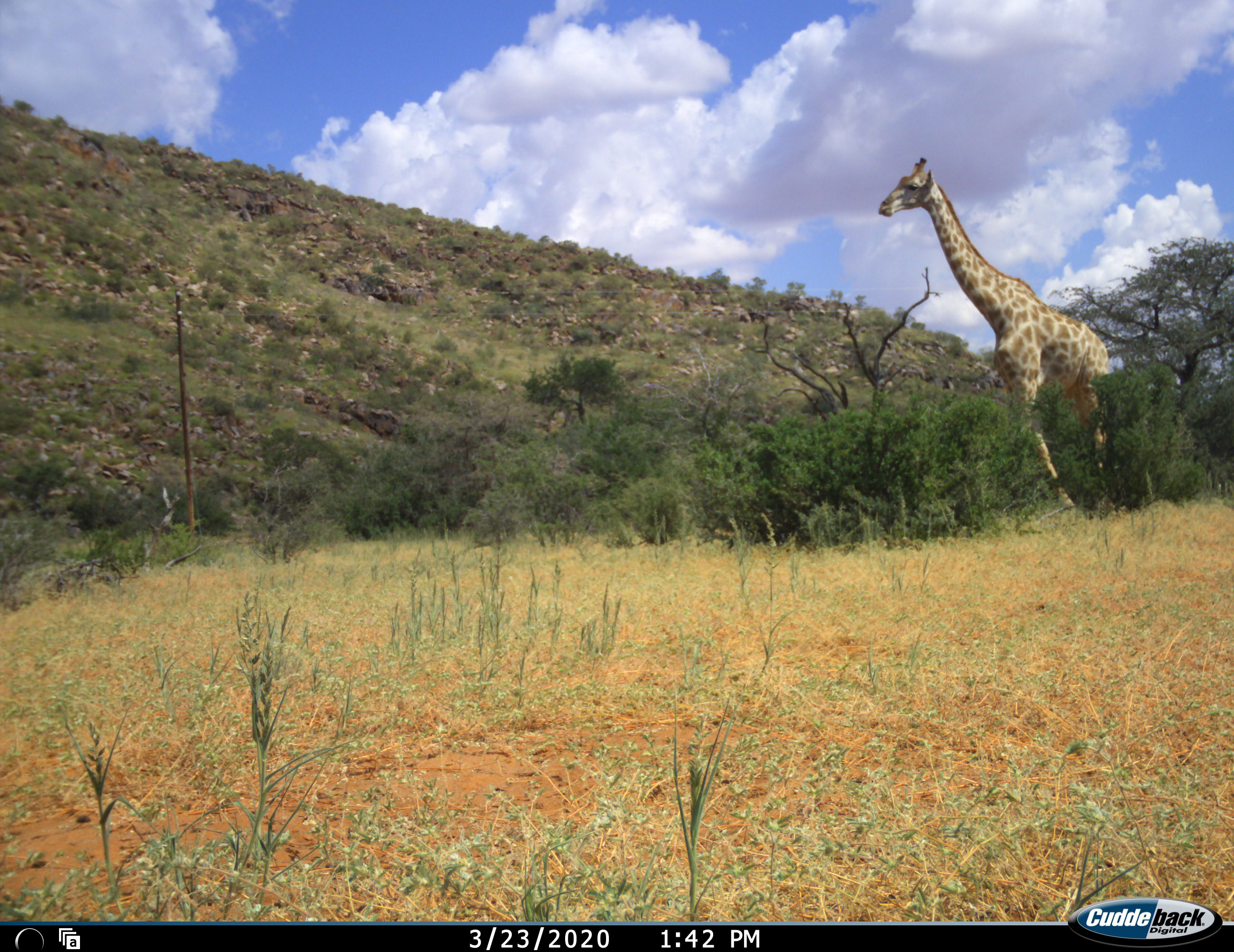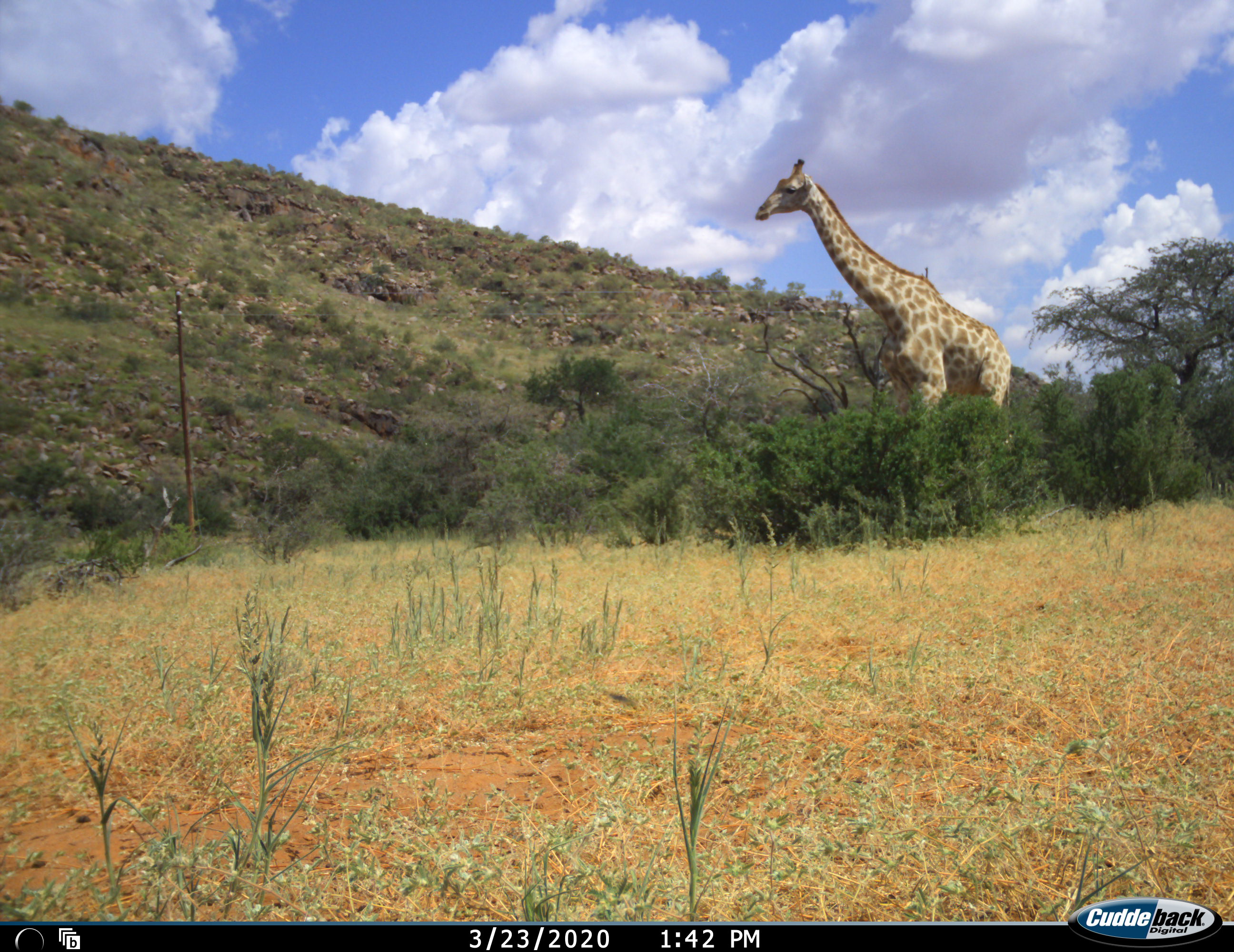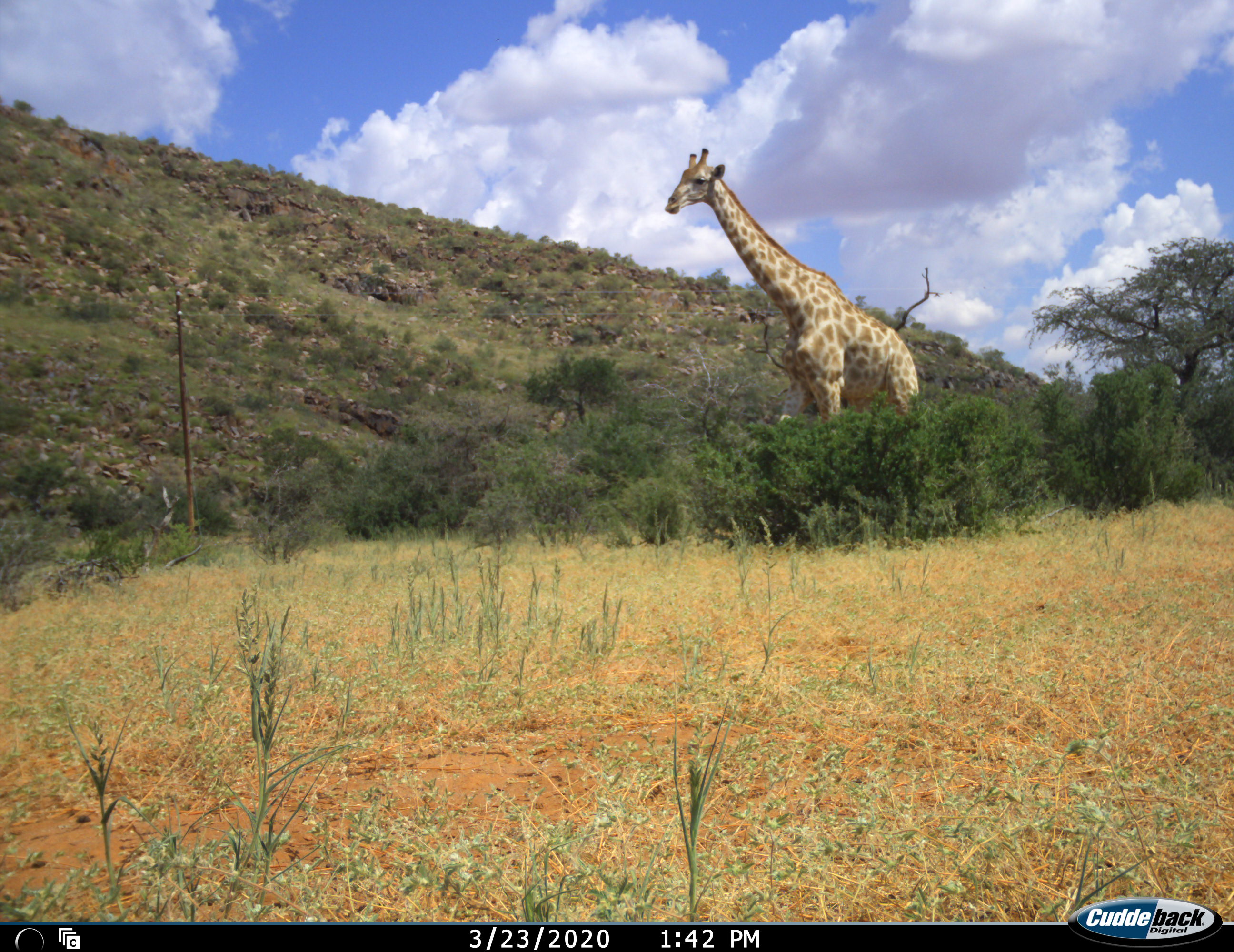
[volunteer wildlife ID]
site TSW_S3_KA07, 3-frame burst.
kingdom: Animalia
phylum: Chordata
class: Mammalia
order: Artiodactyla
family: Giraffidae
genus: Giraffa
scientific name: Giraffa camelopardalis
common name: giraffe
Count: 1.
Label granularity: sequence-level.